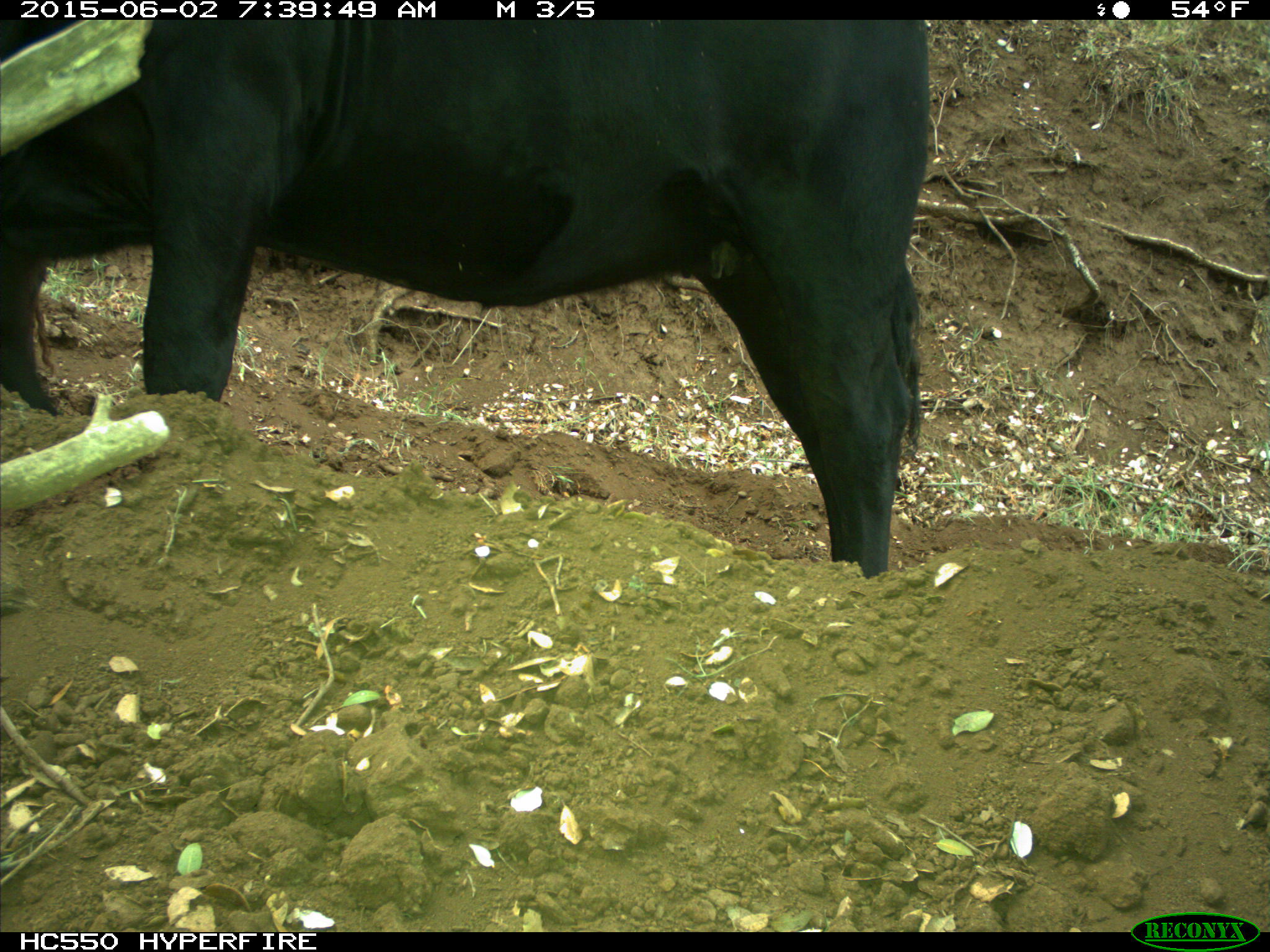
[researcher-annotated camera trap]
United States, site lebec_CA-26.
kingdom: Animalia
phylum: Chordata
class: Mammalia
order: Artiodactyla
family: Bovidae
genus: Bos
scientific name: Bos taurus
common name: domestic cow